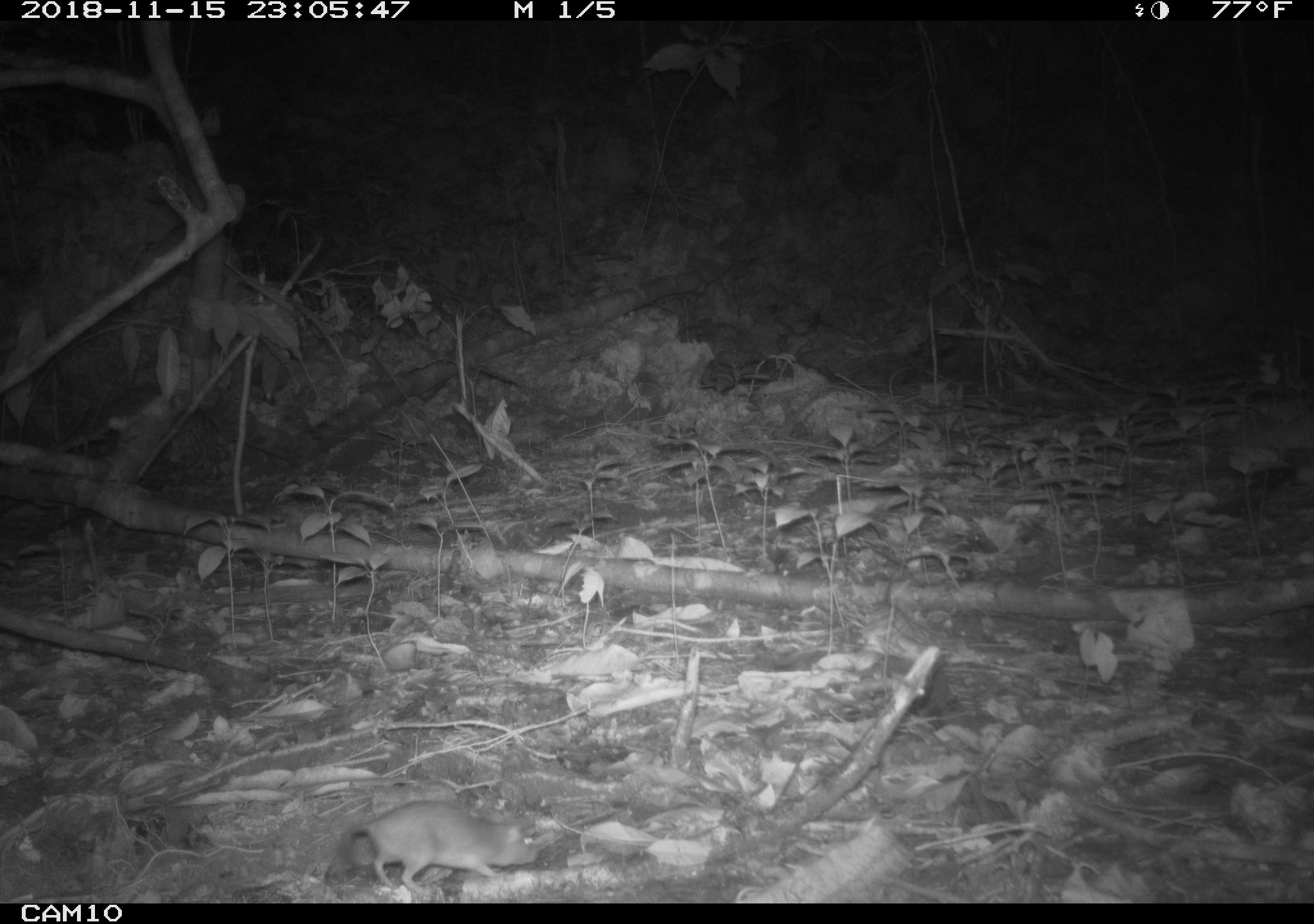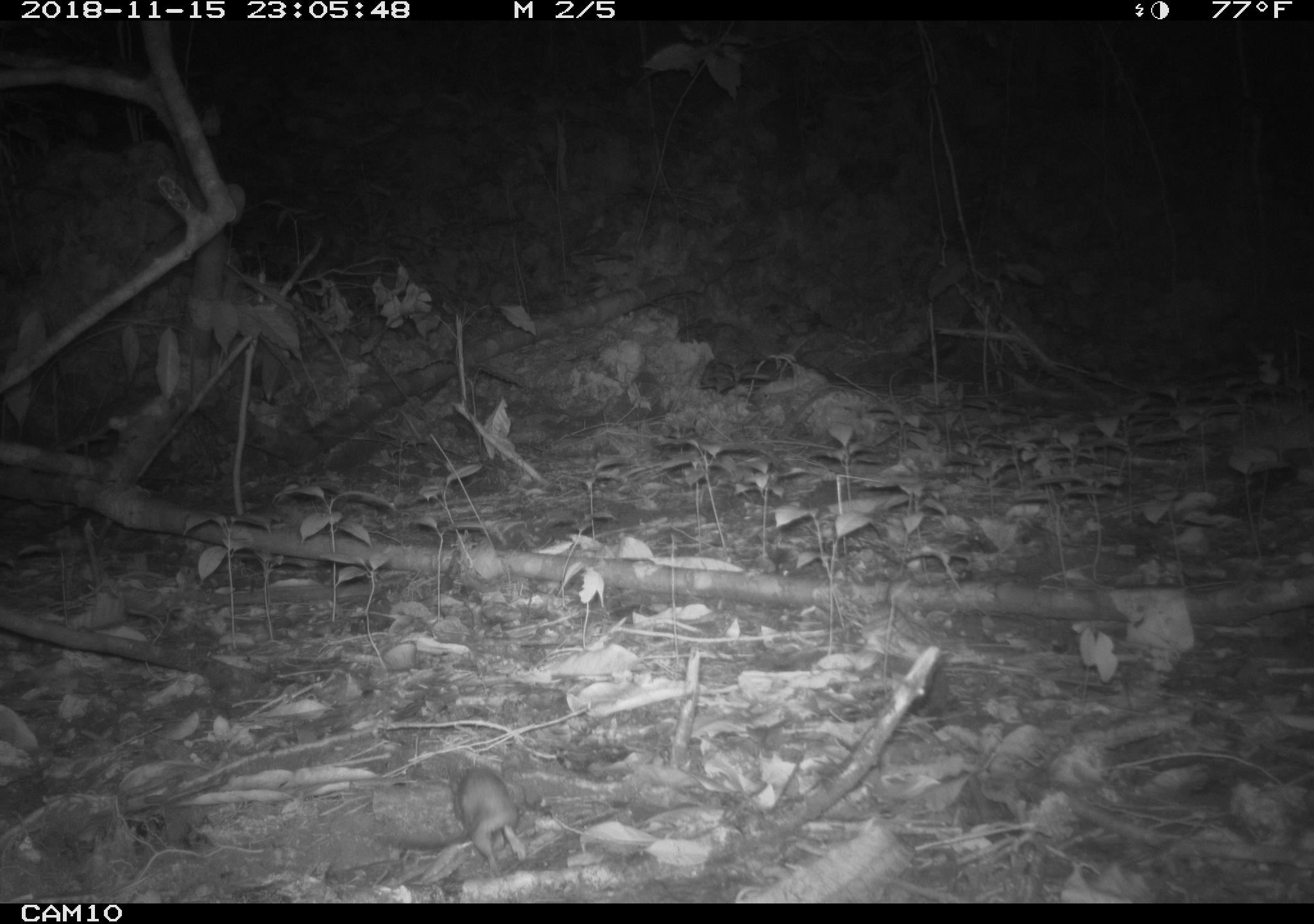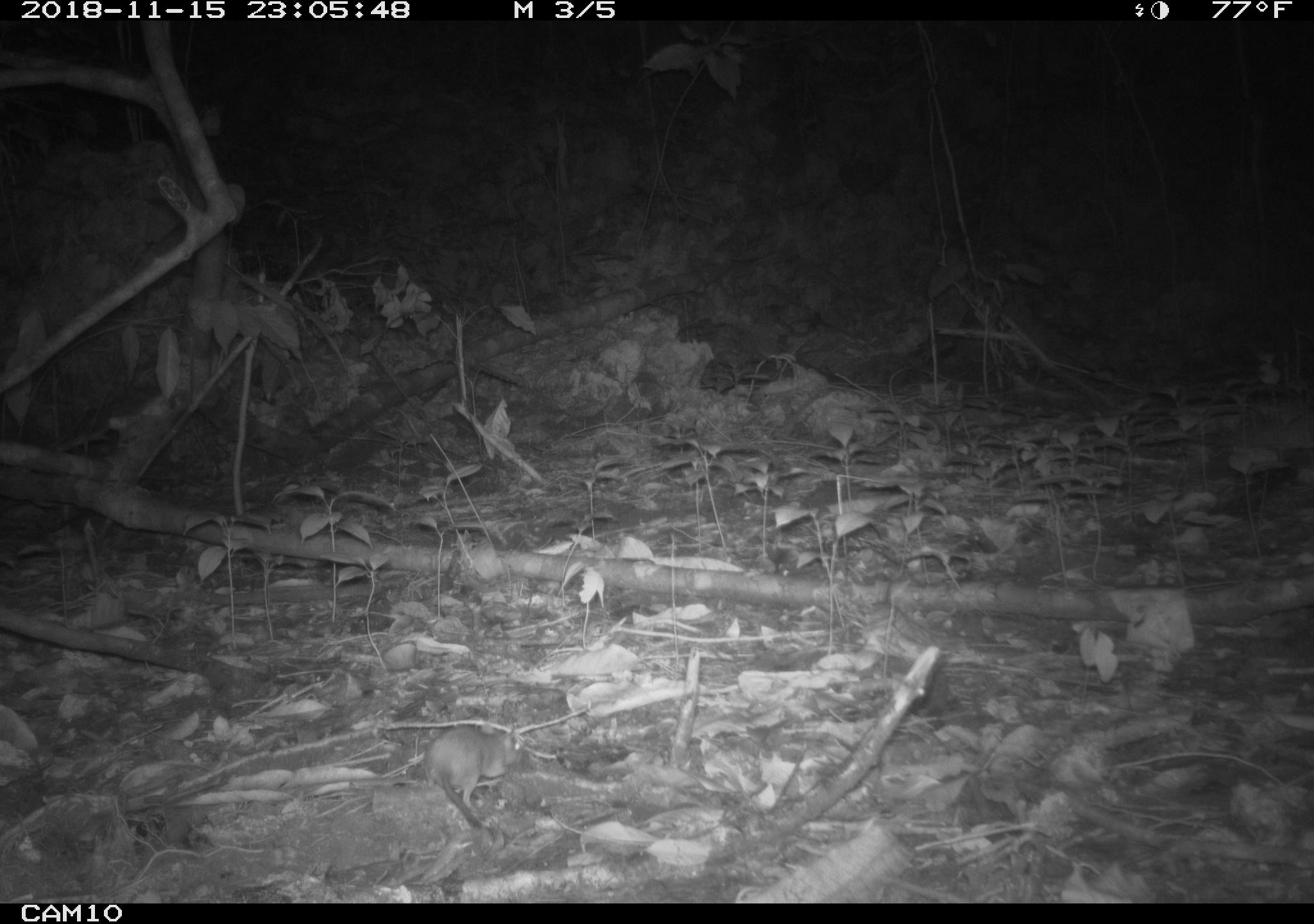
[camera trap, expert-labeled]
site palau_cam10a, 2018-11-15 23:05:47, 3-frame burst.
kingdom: Animalia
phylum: Chordata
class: Mammalia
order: Rodentia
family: Muridae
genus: Rattus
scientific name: Rattus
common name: rat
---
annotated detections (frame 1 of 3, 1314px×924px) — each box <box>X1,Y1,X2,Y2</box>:
rat: <box>321,802,542,894</box>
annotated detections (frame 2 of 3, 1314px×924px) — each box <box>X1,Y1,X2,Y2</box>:
rat: <box>378,762,521,875</box>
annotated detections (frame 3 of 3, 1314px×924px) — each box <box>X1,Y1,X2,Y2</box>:
rat: <box>418,705,527,835</box>